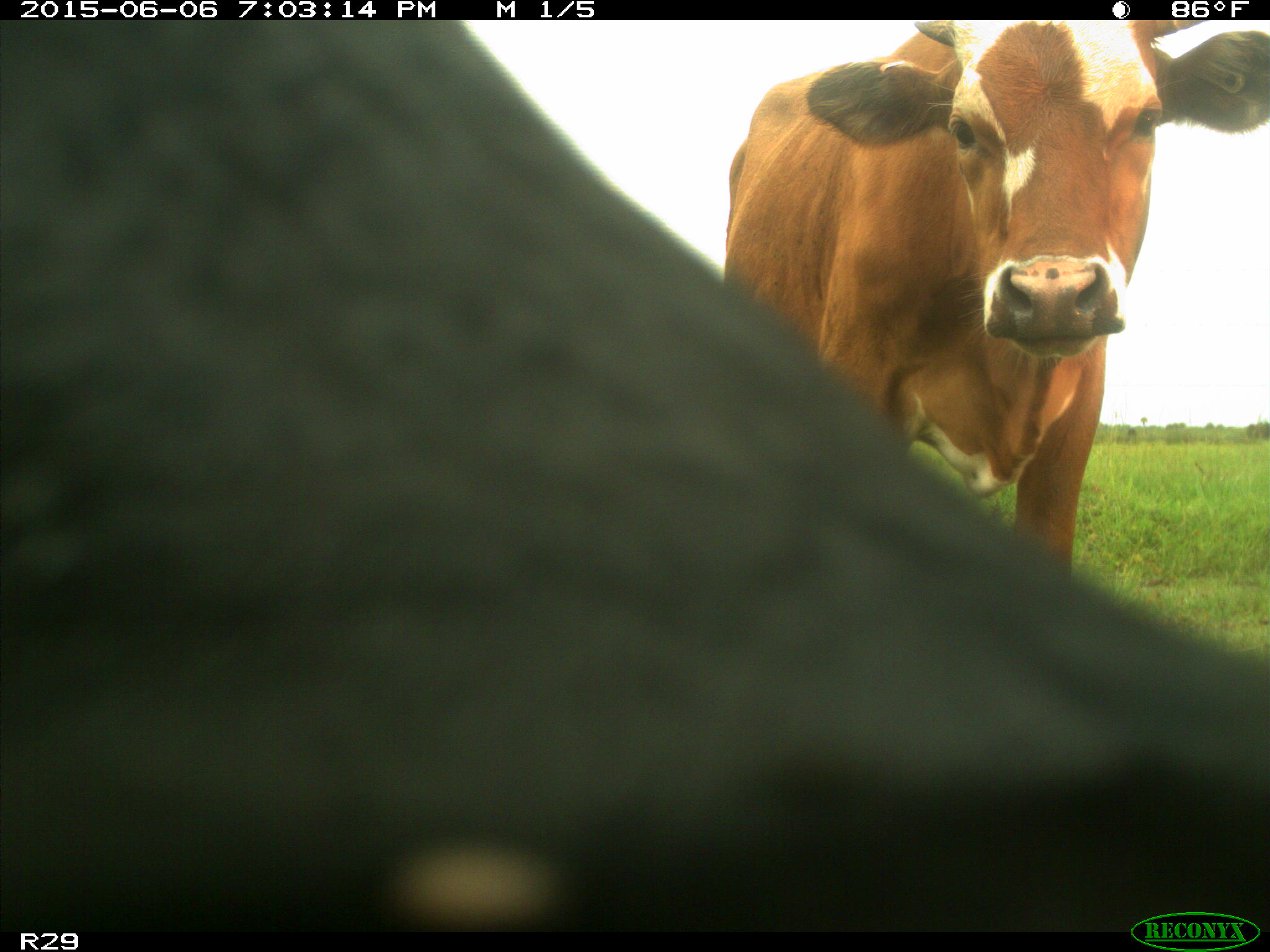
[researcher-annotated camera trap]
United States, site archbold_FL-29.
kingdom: Animalia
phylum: Chordata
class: Mammalia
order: Artiodactyla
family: Bovidae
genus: Bos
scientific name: Bos taurus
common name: domestic cow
Bos taurus (domestic cow).